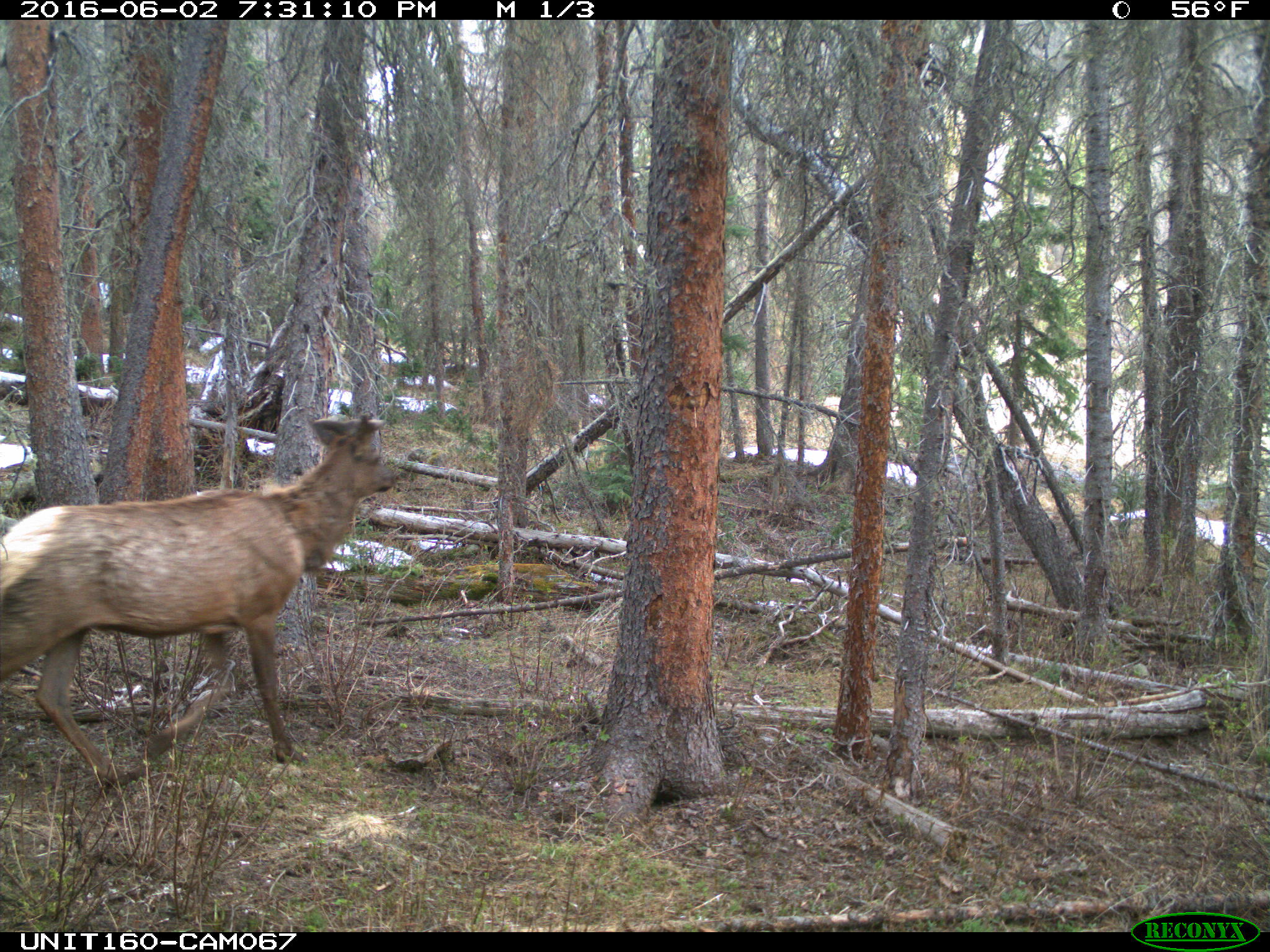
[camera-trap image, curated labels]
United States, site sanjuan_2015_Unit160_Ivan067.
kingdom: Animalia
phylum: Chordata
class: Mammalia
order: Artiodactyla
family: Cervidae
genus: Cervus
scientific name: Cervus elaphus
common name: red deer